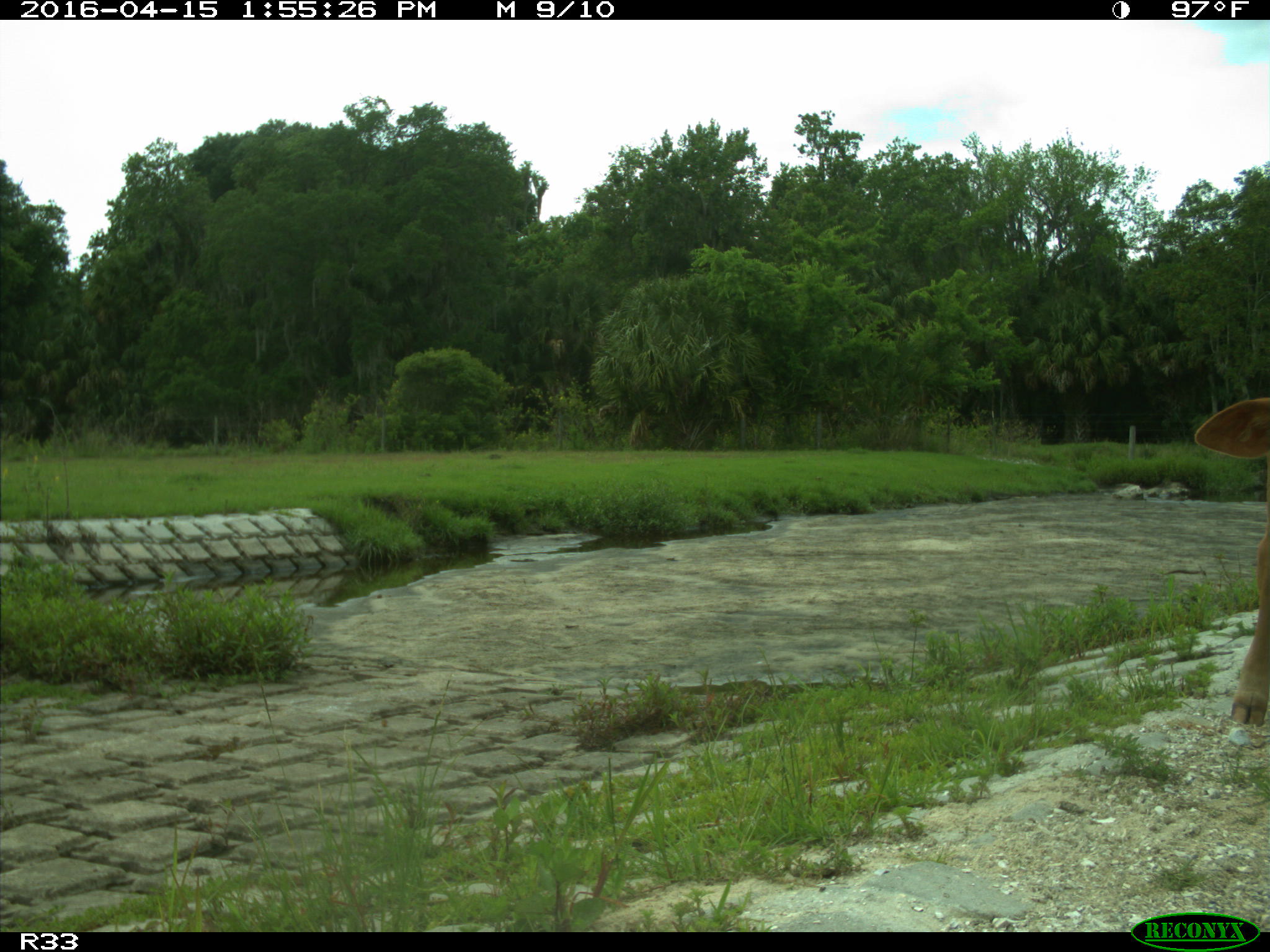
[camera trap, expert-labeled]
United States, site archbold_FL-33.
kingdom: Animalia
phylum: Chordata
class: Mammalia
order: Artiodactyla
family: Bovidae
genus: Bos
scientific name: Bos taurus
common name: domestic cow